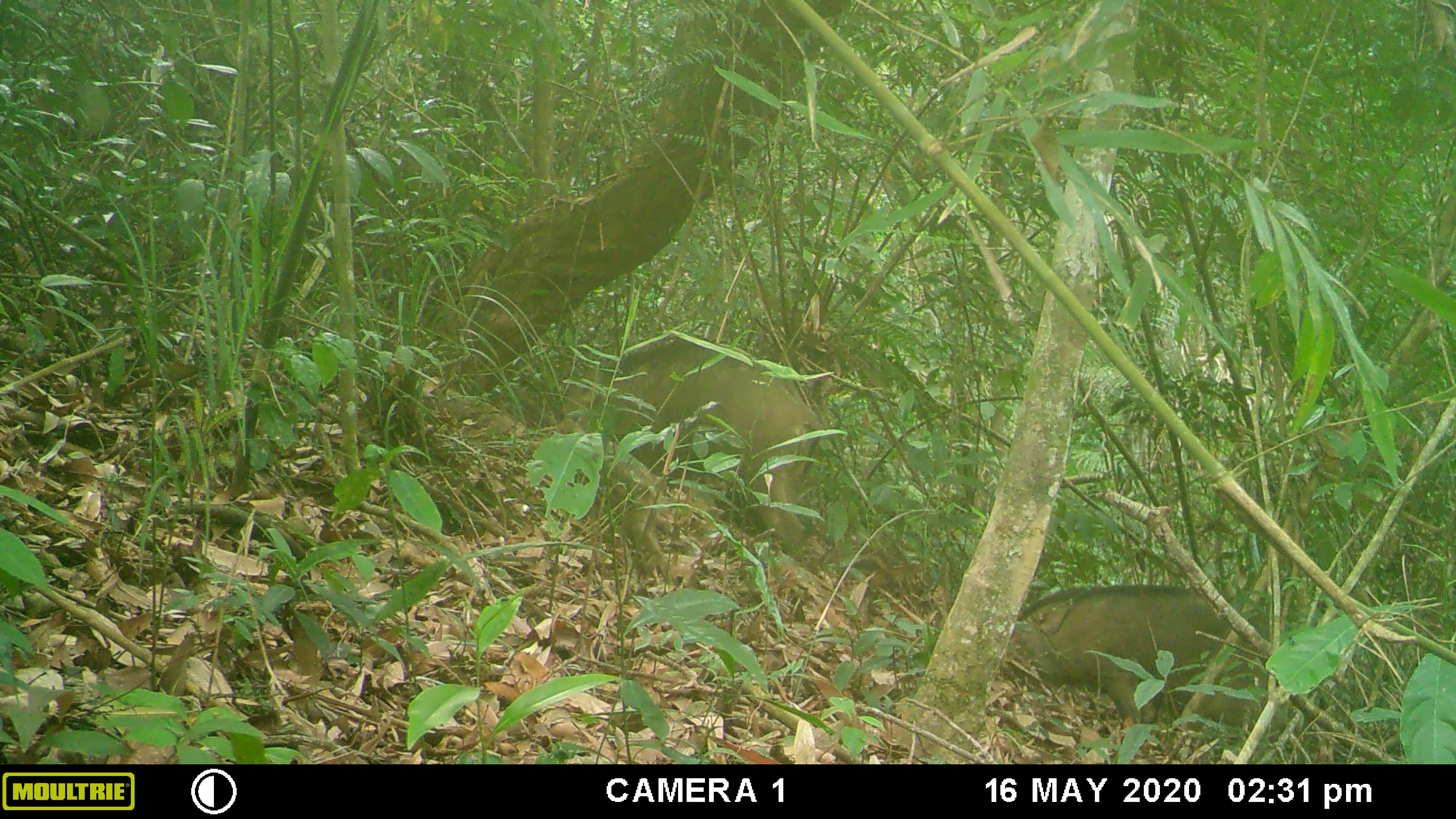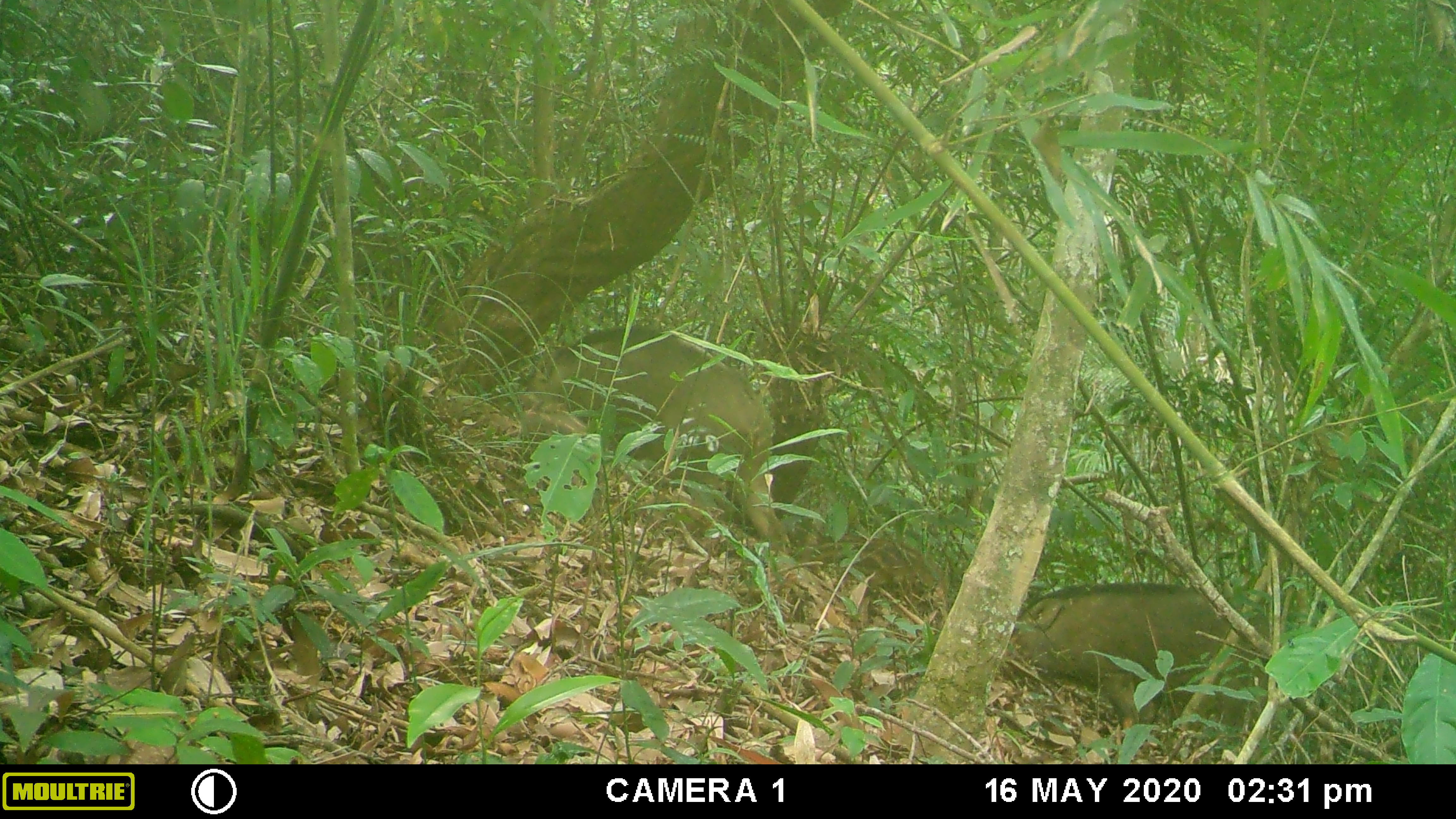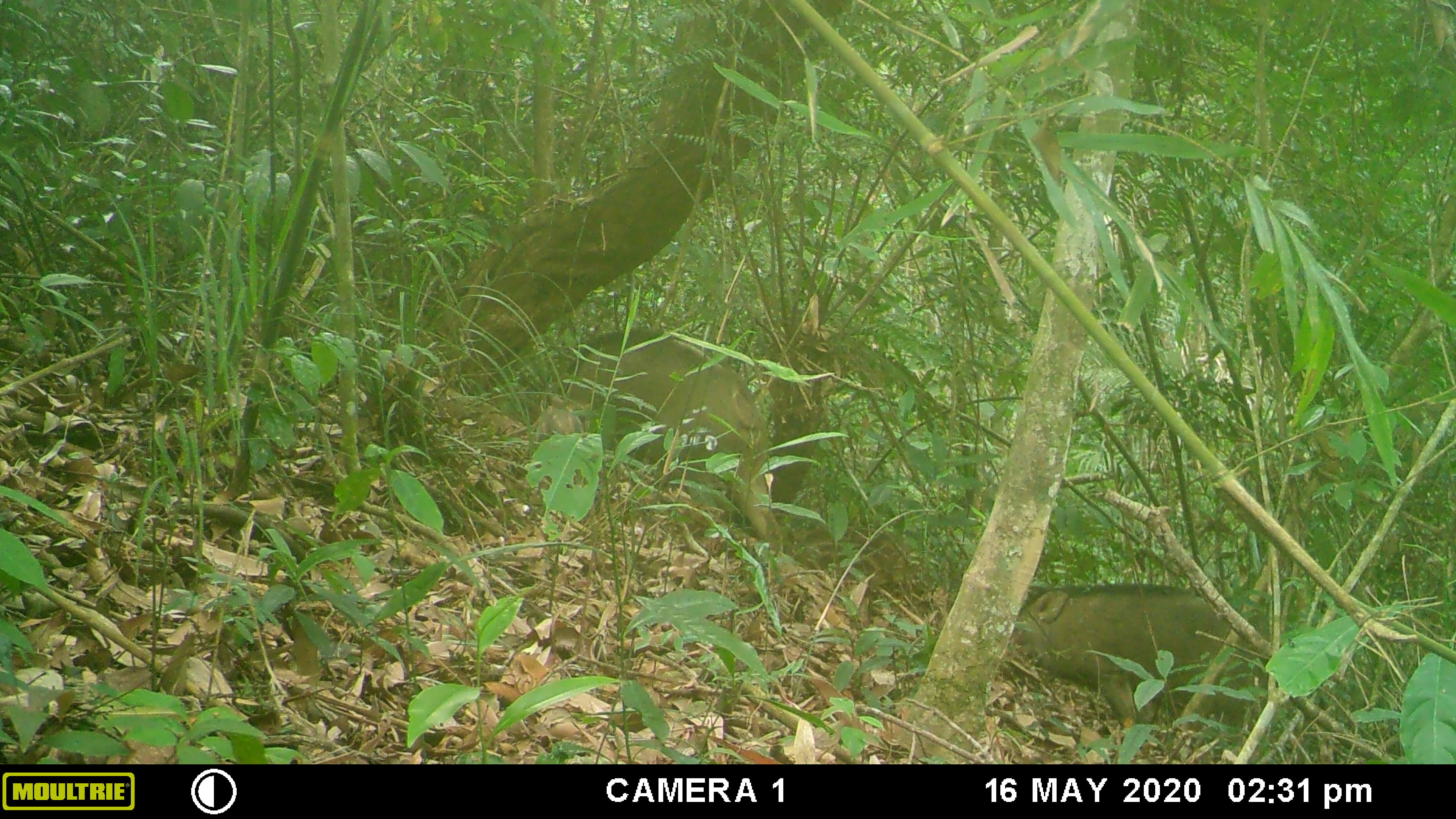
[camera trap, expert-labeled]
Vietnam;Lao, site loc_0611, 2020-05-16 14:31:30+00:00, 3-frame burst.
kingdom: Animalia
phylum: Chordata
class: Mammalia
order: Artiodactyla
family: Suidae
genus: Sus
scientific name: Sus scrofa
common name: eurasian wild pig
Eurasian wild pig (Sus scrofa). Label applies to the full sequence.